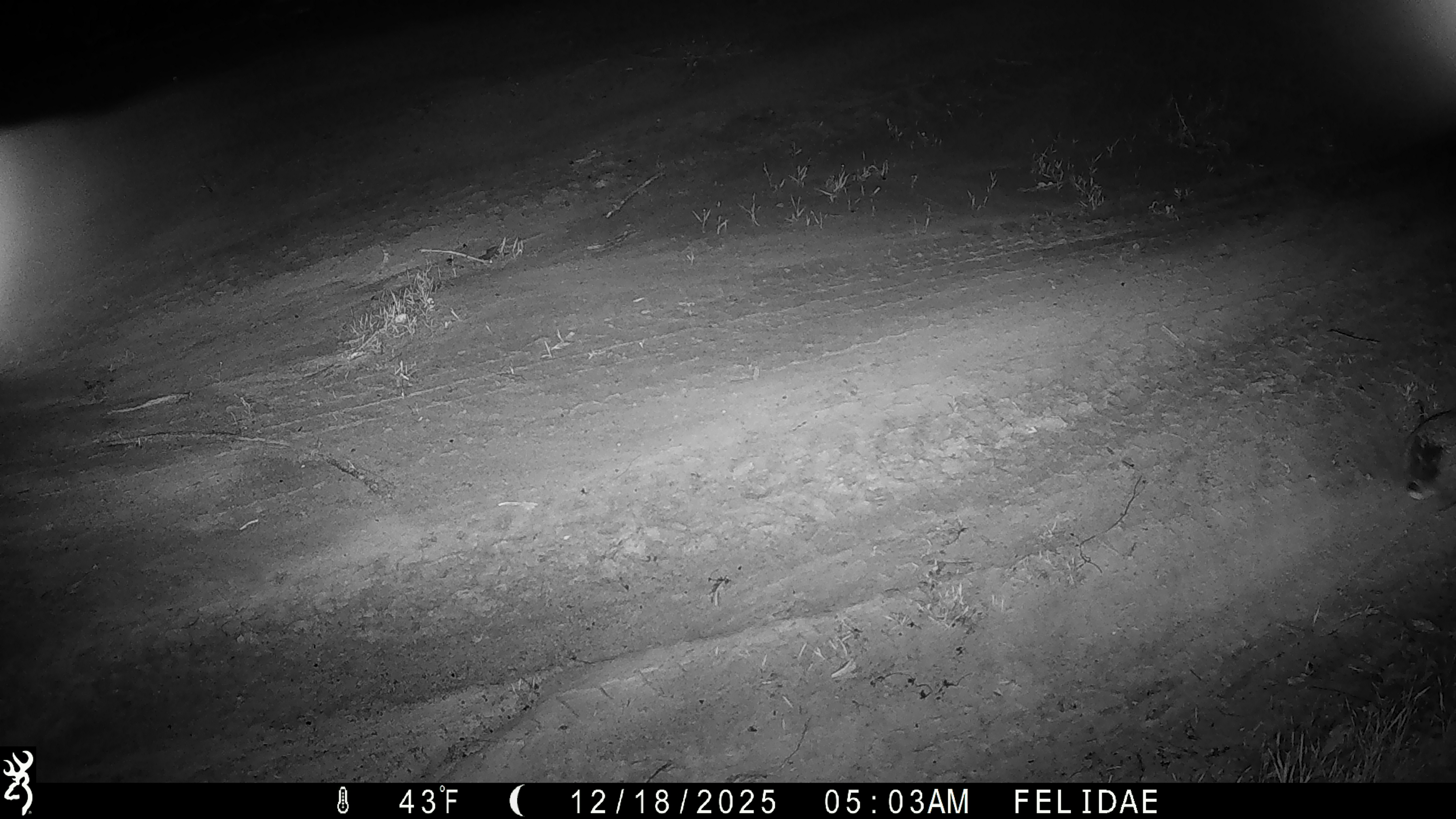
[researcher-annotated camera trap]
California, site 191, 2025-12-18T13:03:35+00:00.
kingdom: Animalia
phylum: Chordata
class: Mammalia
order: Lagomorpha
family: Leporidae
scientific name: Leporidae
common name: rabbit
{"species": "rabbit (Leporidae)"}